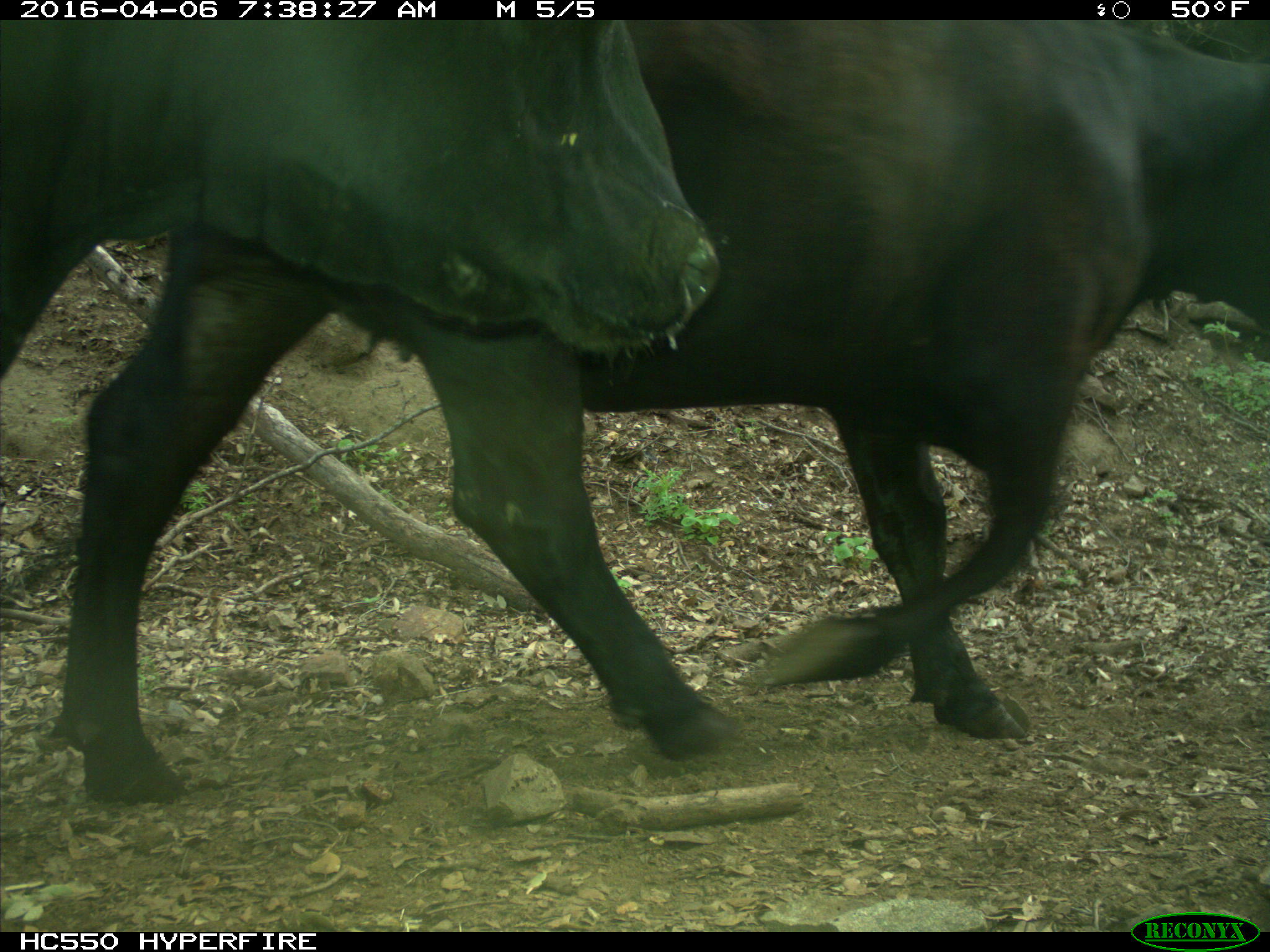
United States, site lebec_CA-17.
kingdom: Animalia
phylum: Chordata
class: Mammalia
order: Artiodactyla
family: Bovidae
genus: Bos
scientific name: Bos taurus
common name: domestic cow